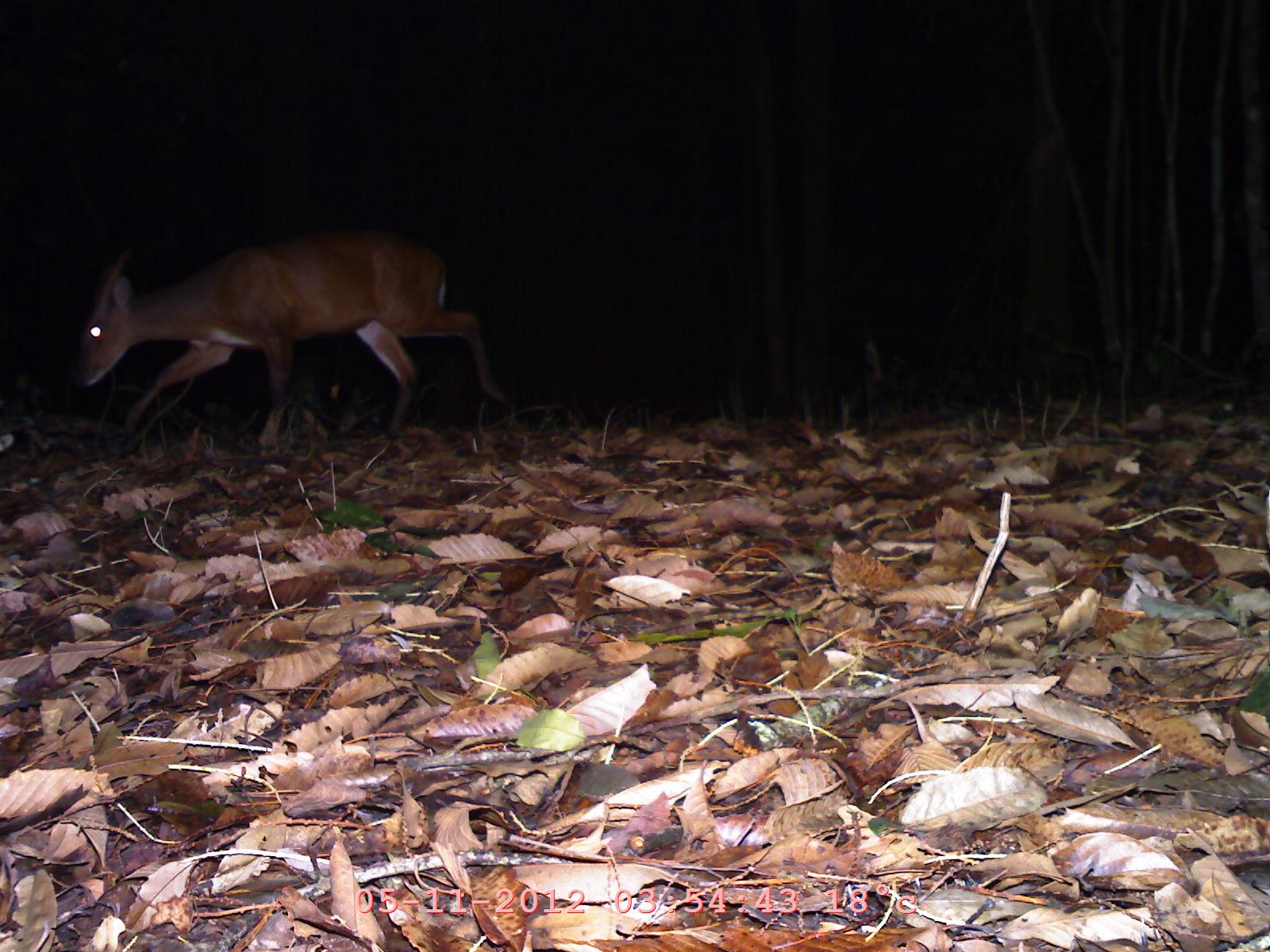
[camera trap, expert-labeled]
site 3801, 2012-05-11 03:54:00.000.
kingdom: Animalia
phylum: Chordata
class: Mammalia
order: Artiodactyla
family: Cervidae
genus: Muntiacus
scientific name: Muntiacus muntjak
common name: southern red muntjac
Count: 1.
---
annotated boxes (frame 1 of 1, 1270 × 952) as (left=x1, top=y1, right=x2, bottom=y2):
muntiacus muntjak: (left=69, top=226, right=514, bottom=462)